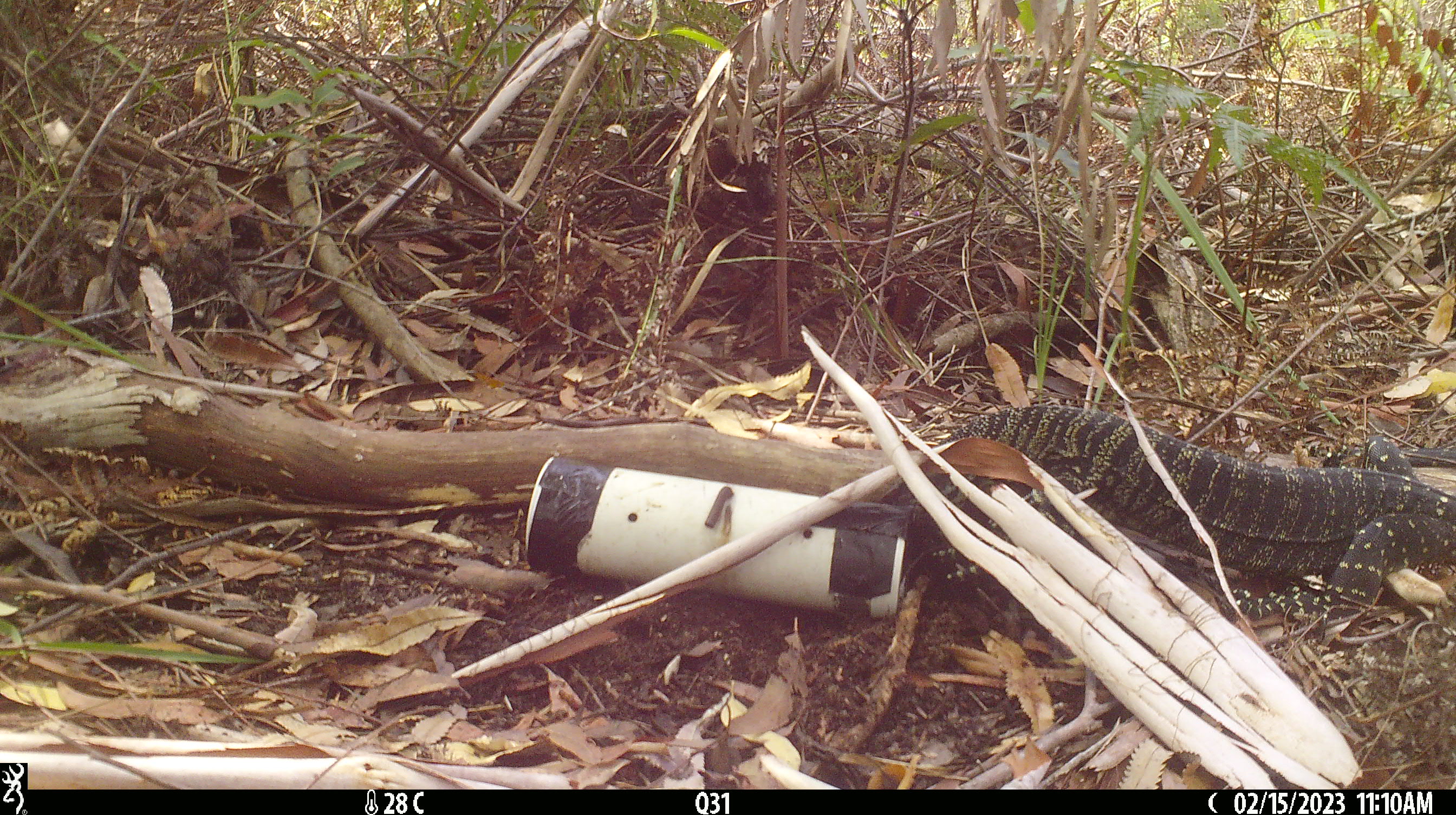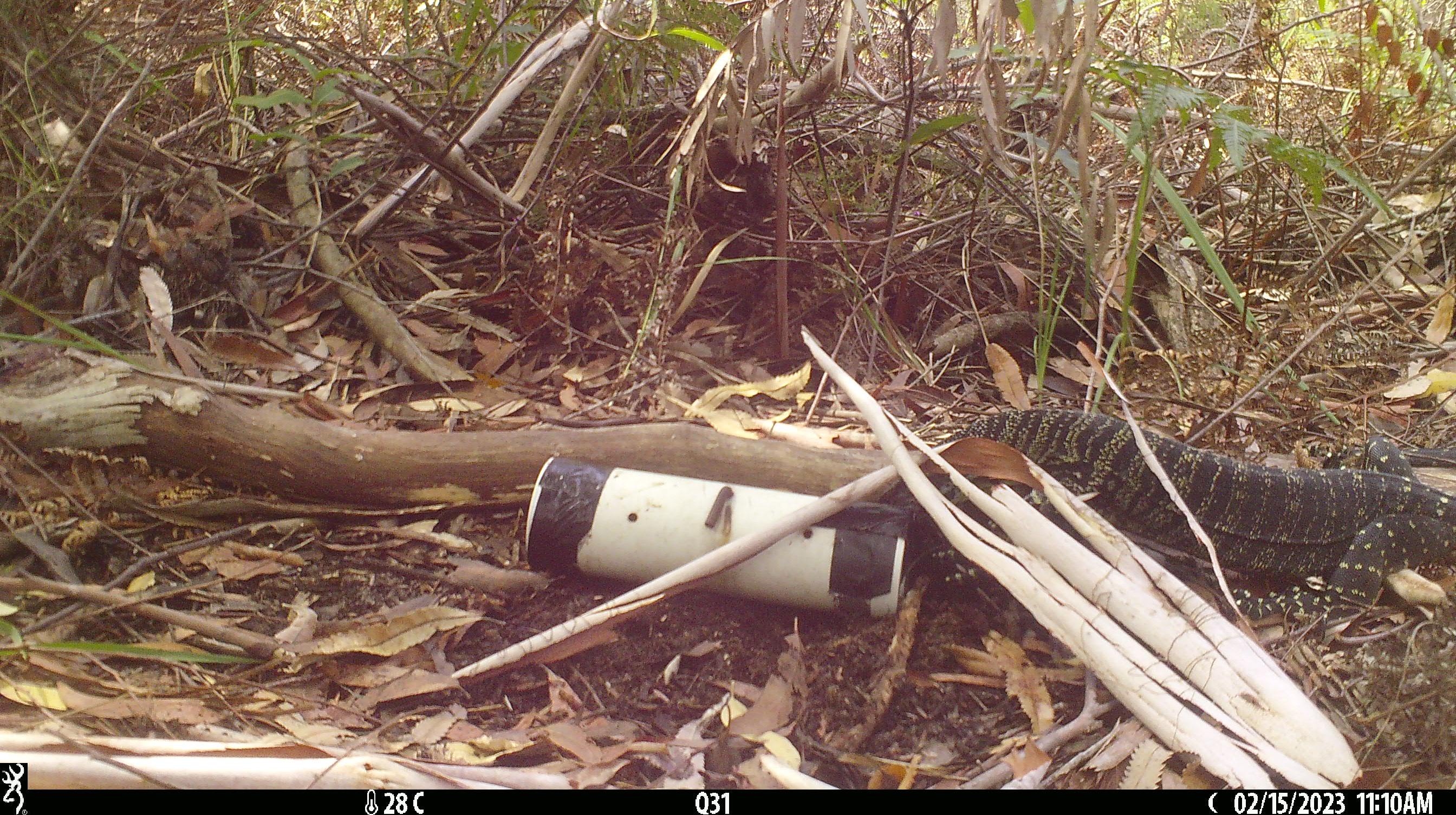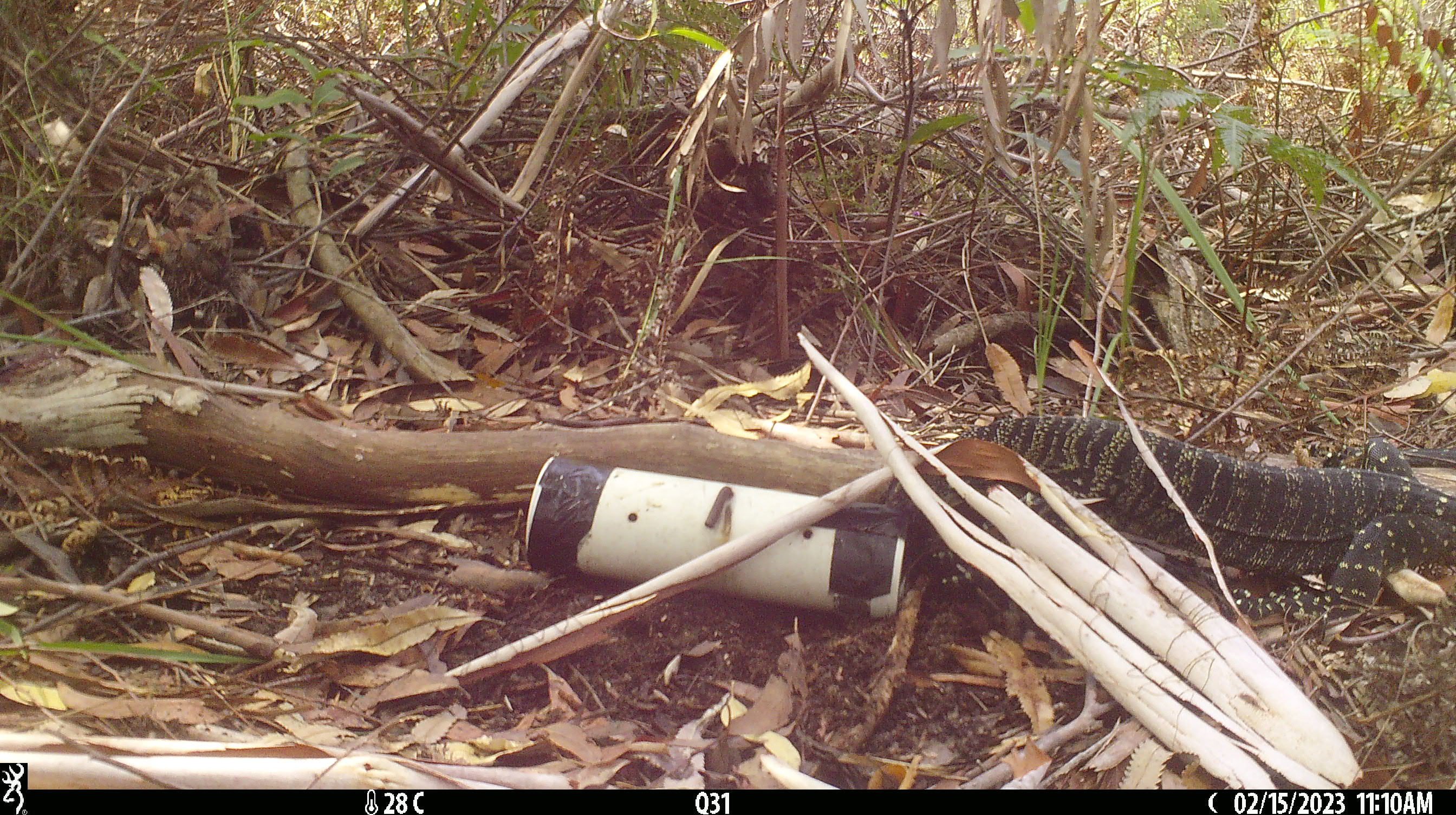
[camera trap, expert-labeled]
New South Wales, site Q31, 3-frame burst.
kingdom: Animalia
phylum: Chordata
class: Reptilia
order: Squamata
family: Varanidae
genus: Varanus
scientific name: Varanus varius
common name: lace monitor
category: goanna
Goanna (lace monitor) (Varanus varius).